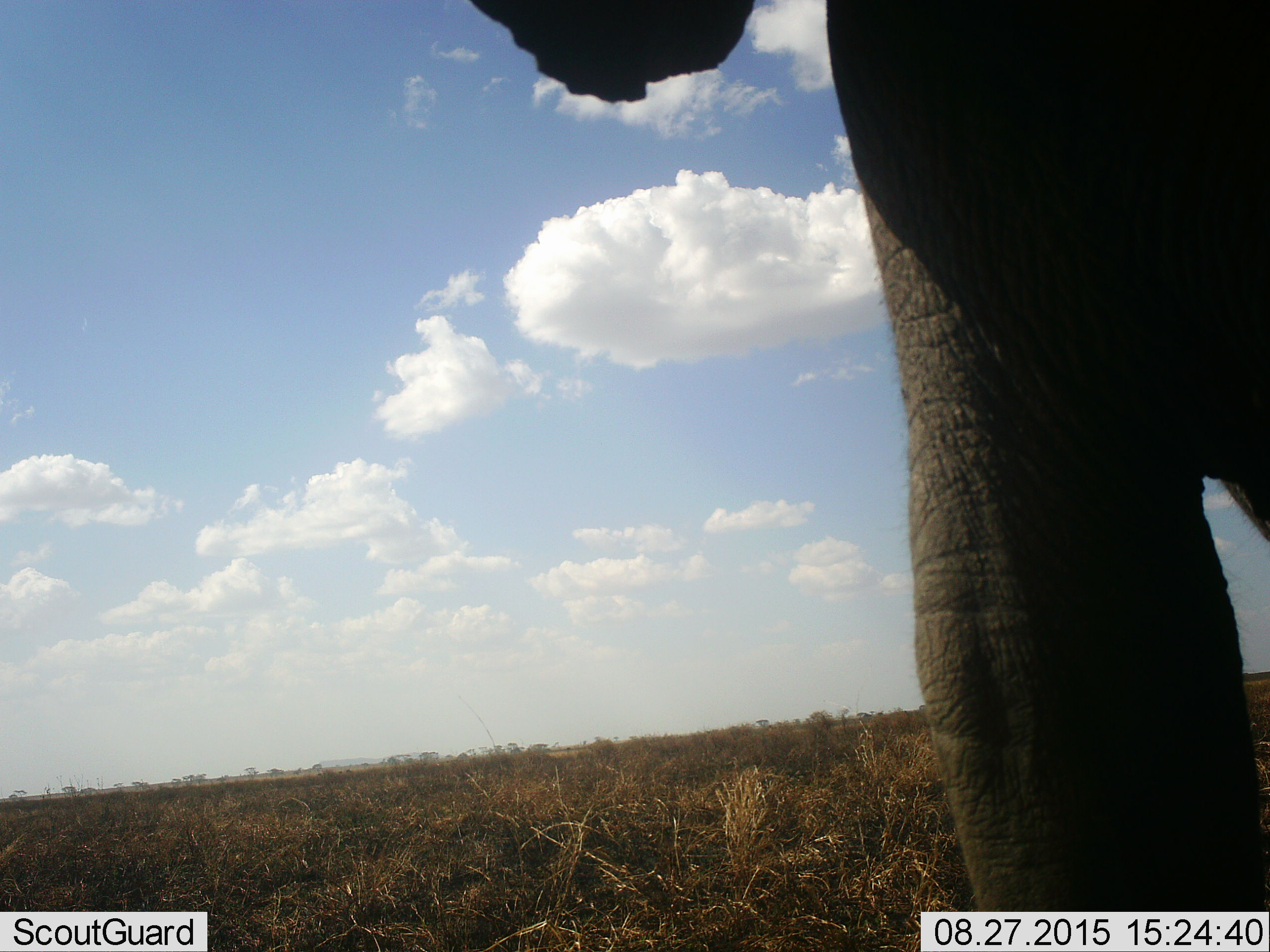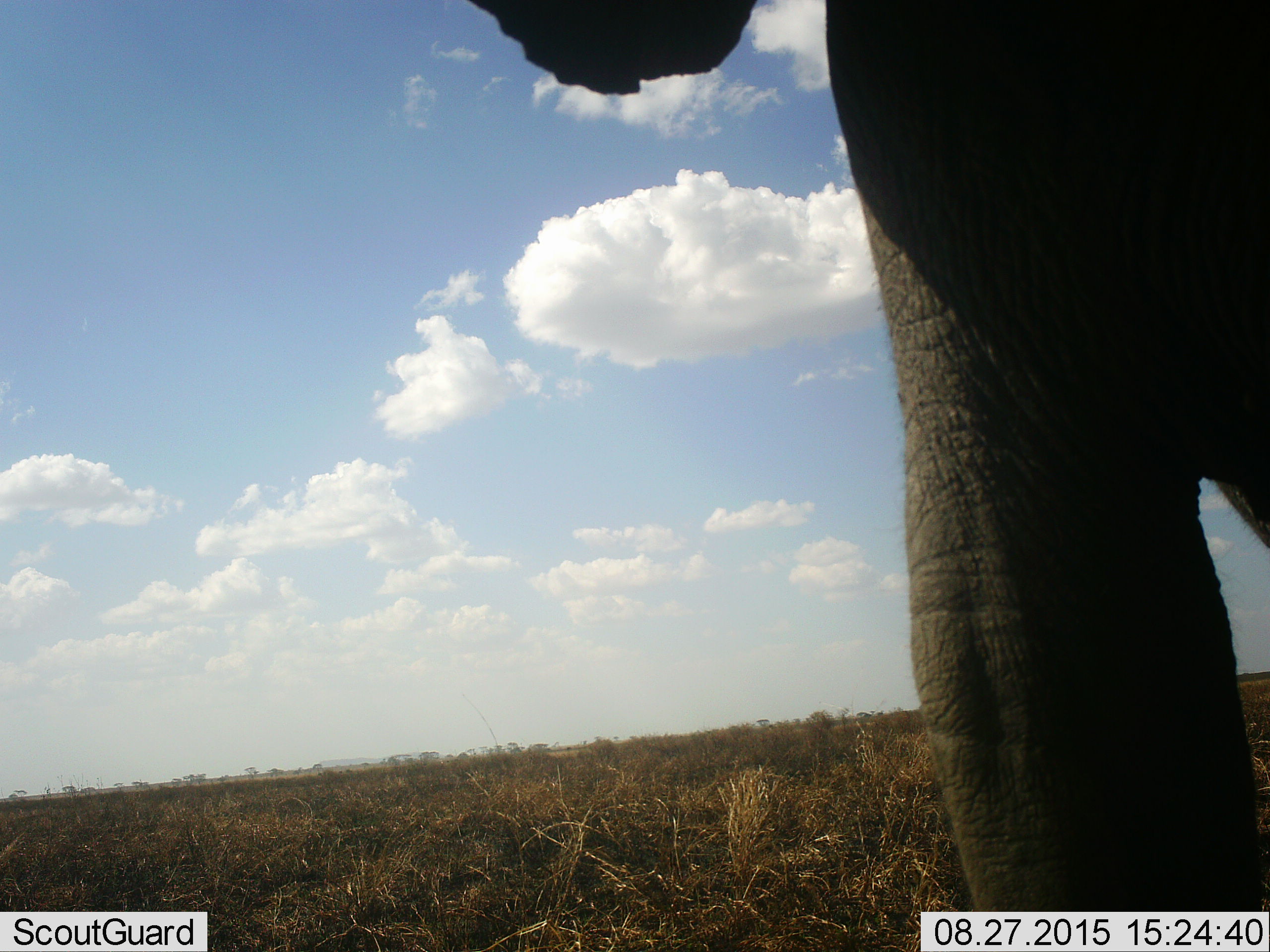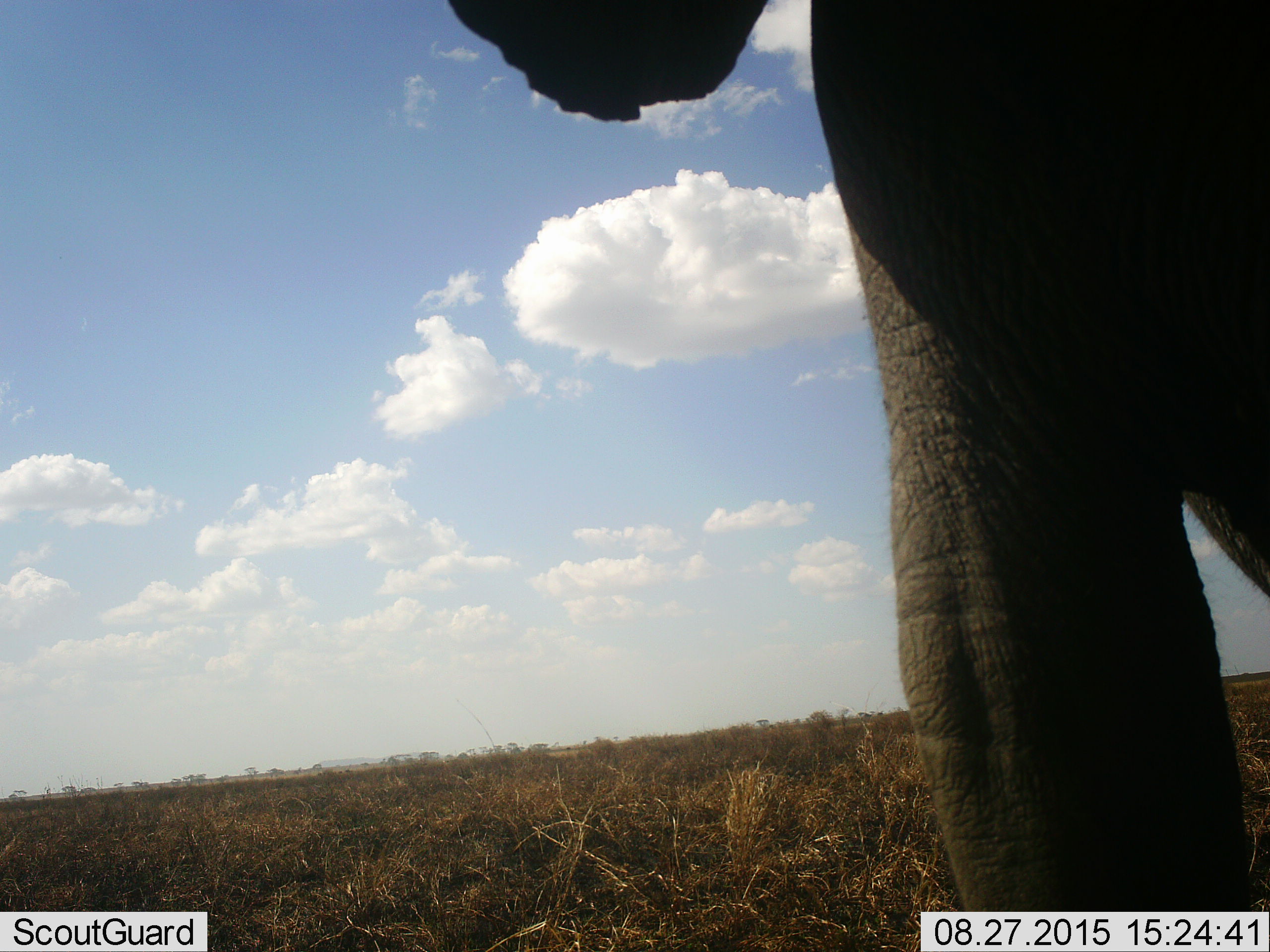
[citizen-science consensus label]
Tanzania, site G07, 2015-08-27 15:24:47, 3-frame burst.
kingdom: Animalia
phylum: Chordata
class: Mammalia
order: Proboscidea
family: Elephantidae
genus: Loxodonta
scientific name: Loxodonta africana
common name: african bush elephant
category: elephant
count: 1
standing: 100%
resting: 0%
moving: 0%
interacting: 0%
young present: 0%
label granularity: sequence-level